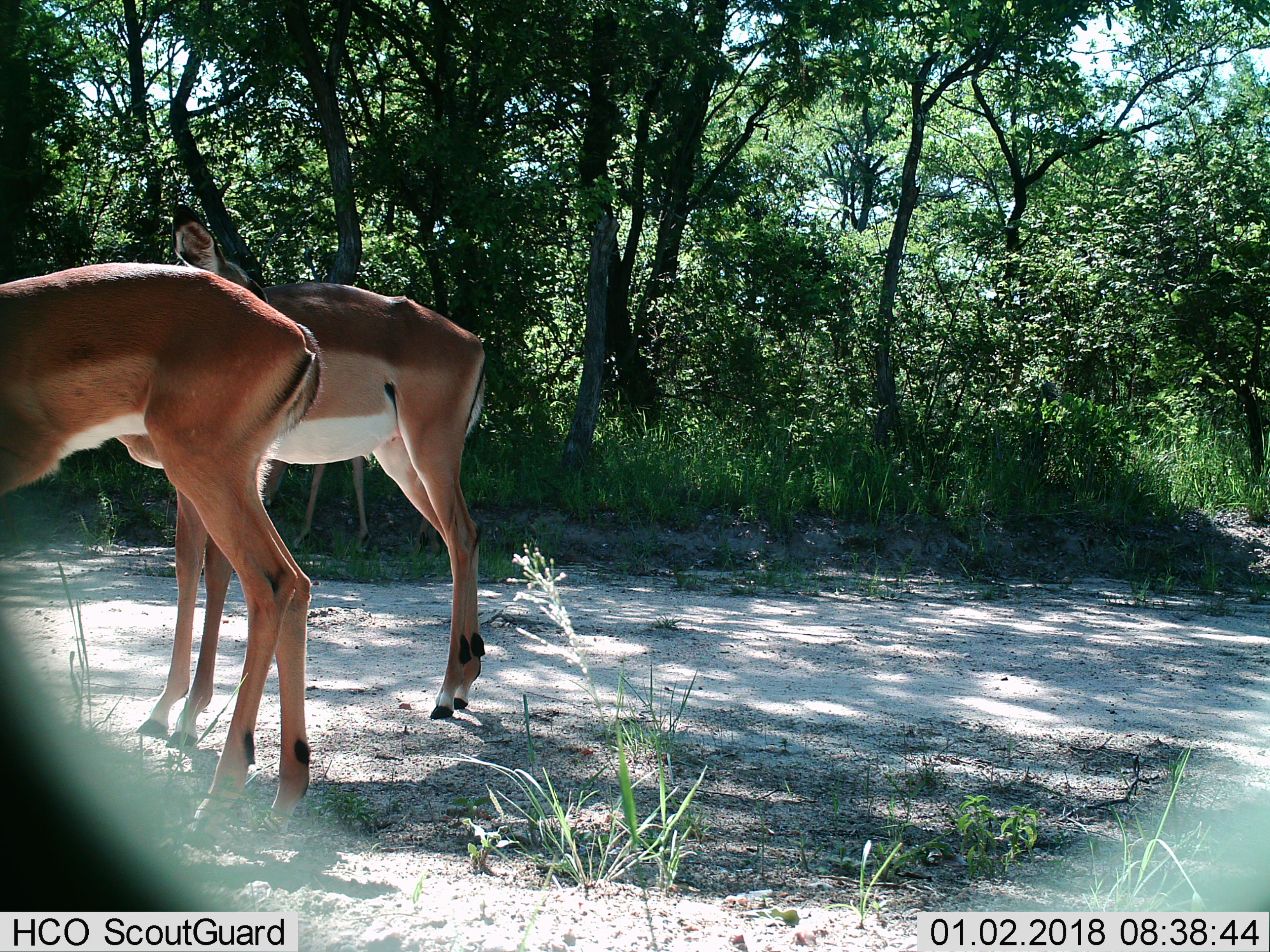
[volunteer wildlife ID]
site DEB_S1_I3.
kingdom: Animalia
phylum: Chordata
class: Mammalia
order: Artiodactyla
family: Bovidae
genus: Aepyceros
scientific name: Aepyceros melampus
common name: impala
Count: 2.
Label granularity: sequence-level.